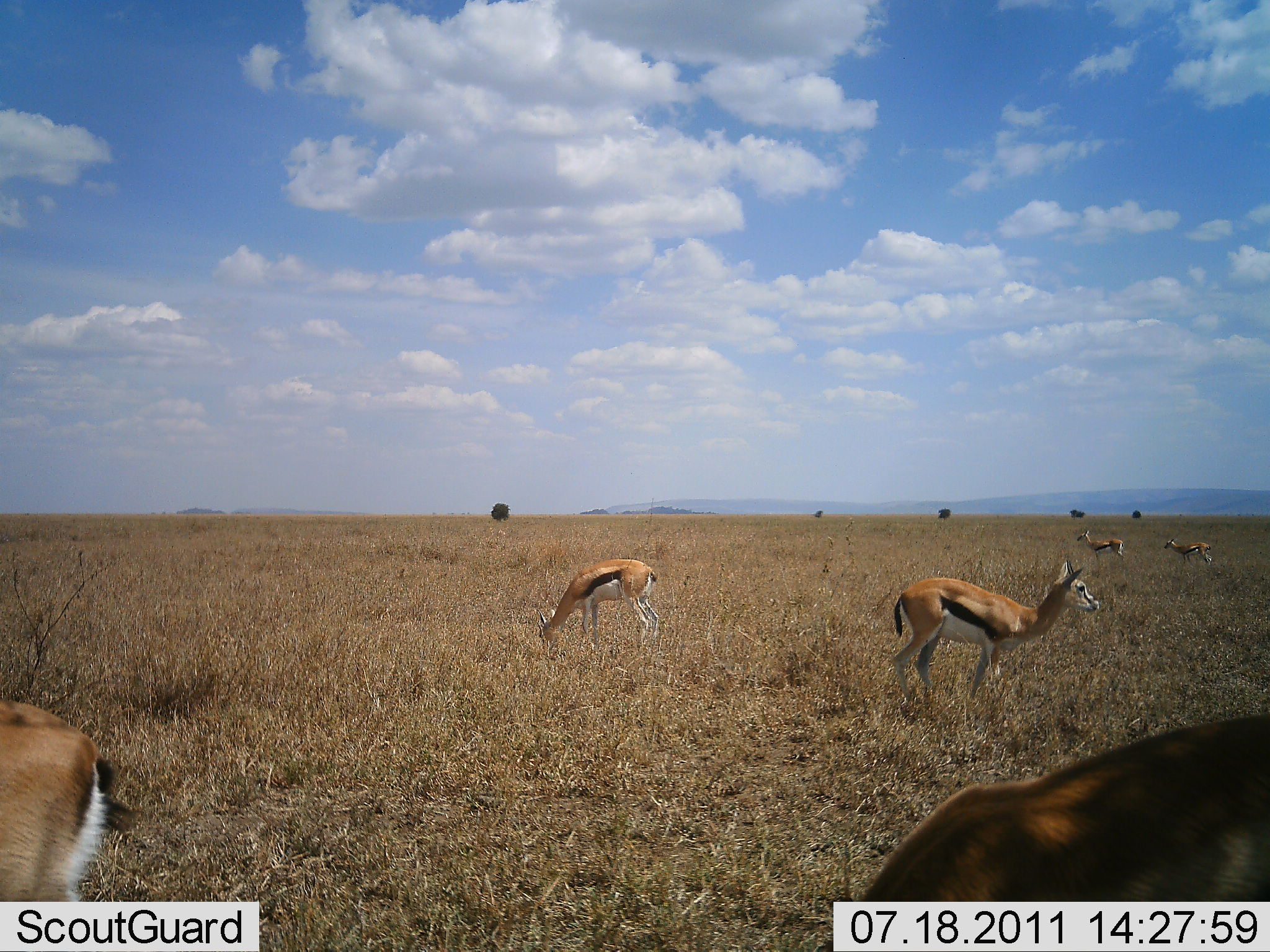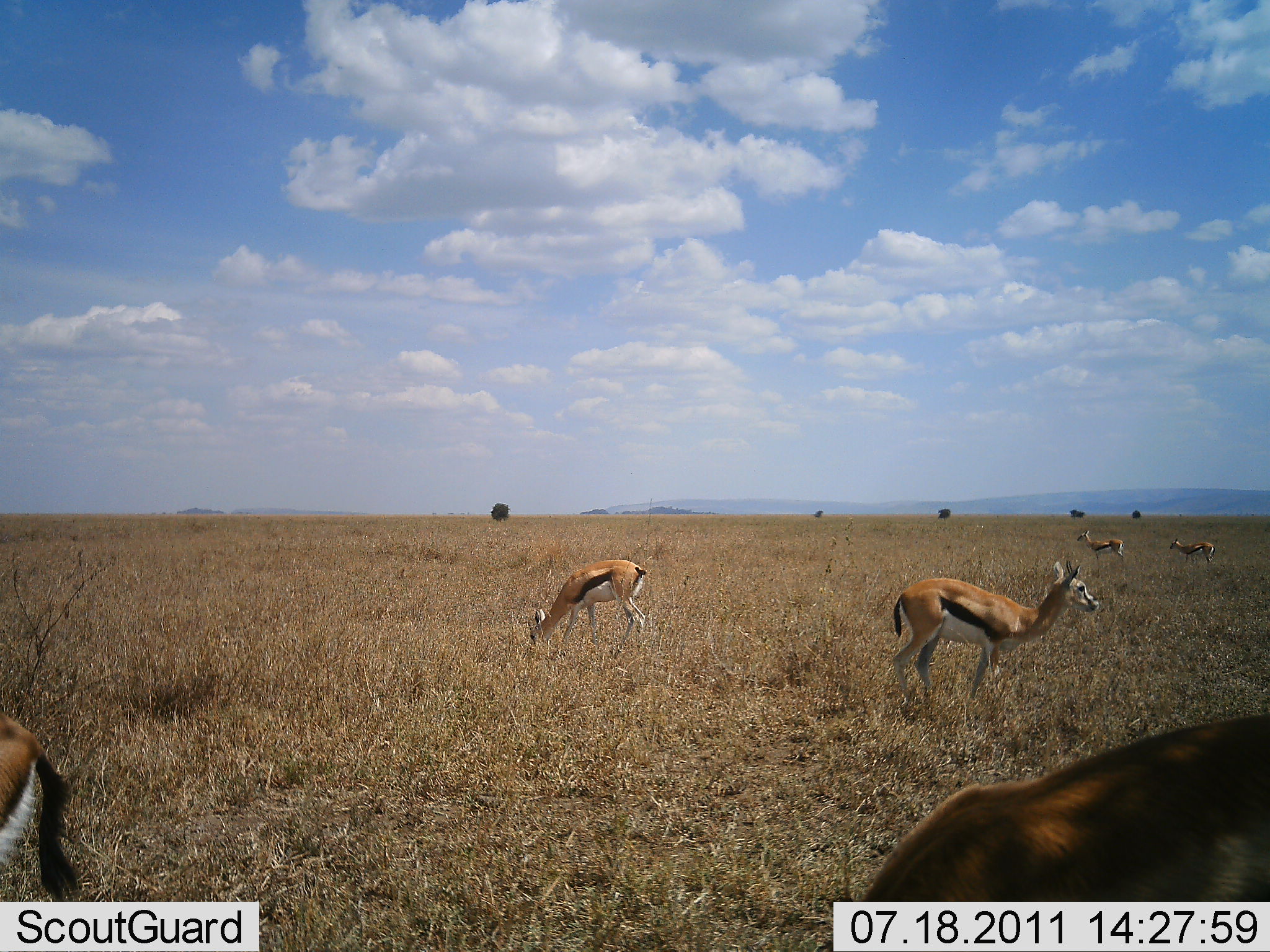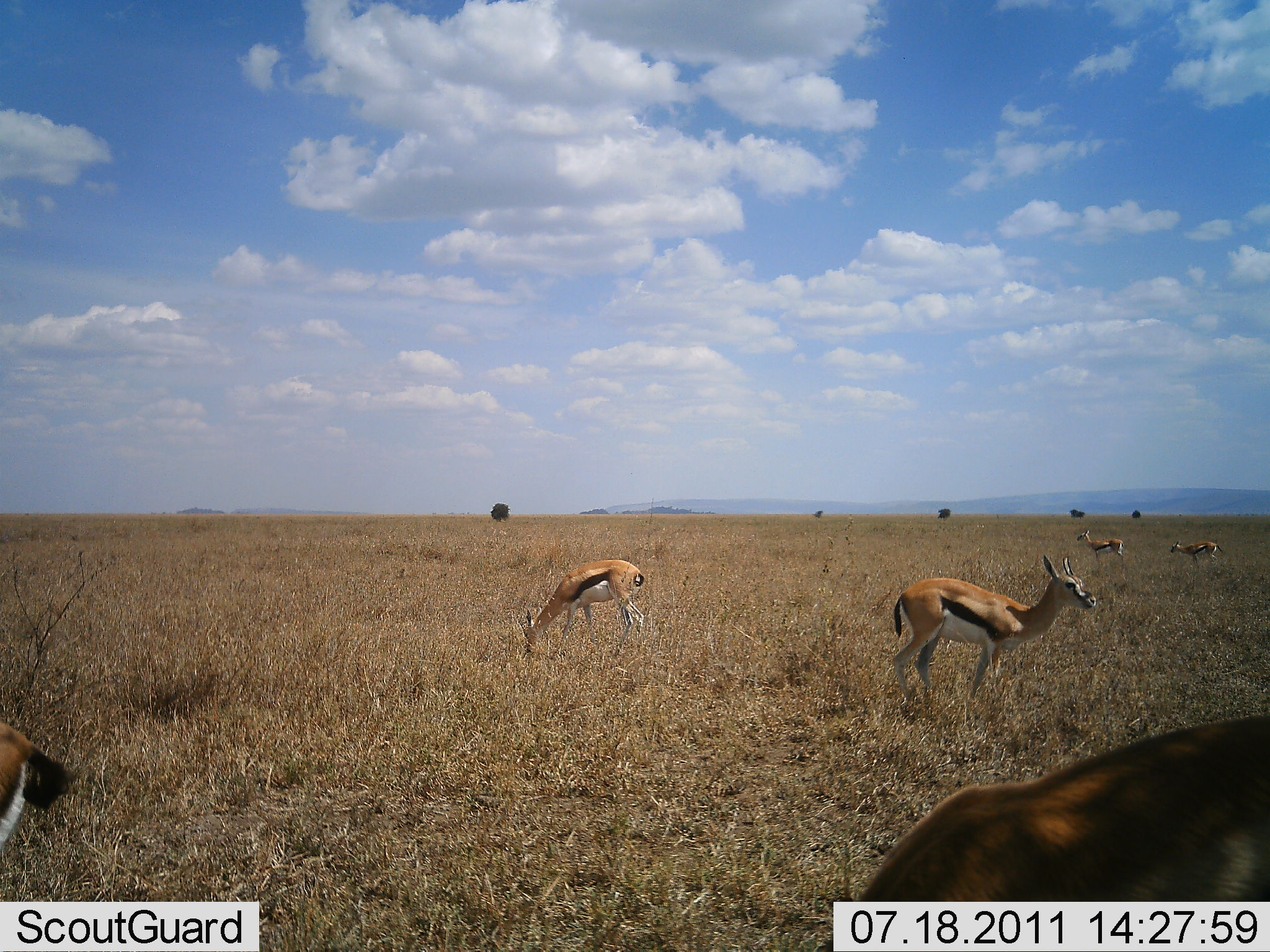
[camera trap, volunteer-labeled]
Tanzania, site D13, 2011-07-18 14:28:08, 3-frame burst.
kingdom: Animalia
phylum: Chordata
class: Mammalia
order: Artiodactyla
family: Bovidae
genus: Eudorcas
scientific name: Eudorcas thomsonii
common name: thomson's gazelle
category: gazellethomsons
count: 6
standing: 60%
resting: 10%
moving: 30%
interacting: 0%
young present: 0%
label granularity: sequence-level